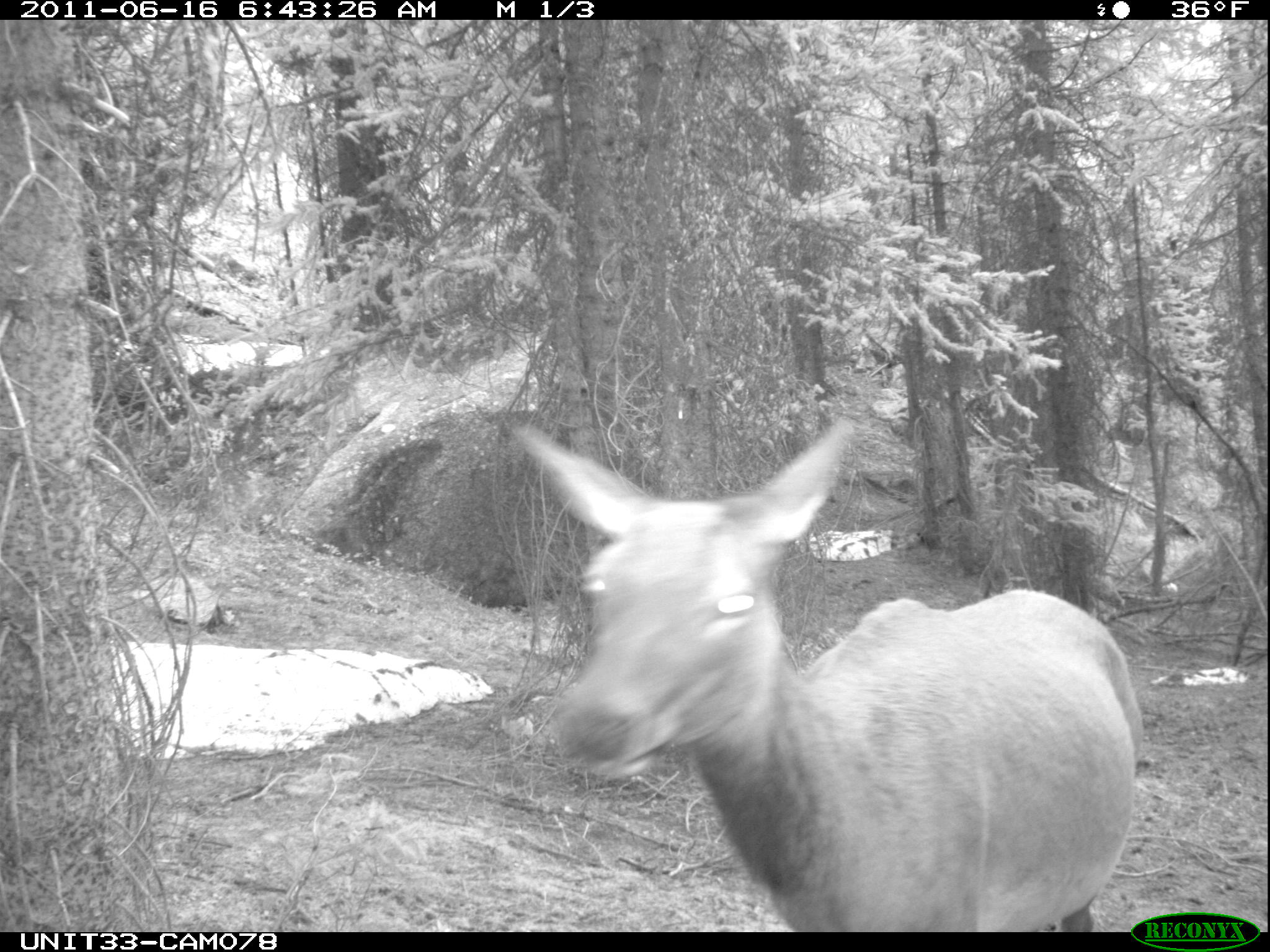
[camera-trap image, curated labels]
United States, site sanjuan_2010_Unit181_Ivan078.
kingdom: Animalia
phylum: Chordata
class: Mammalia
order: Artiodactyla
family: Cervidae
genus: Cervus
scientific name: Cervus elaphus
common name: red deer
Cervus elaphus (red deer).